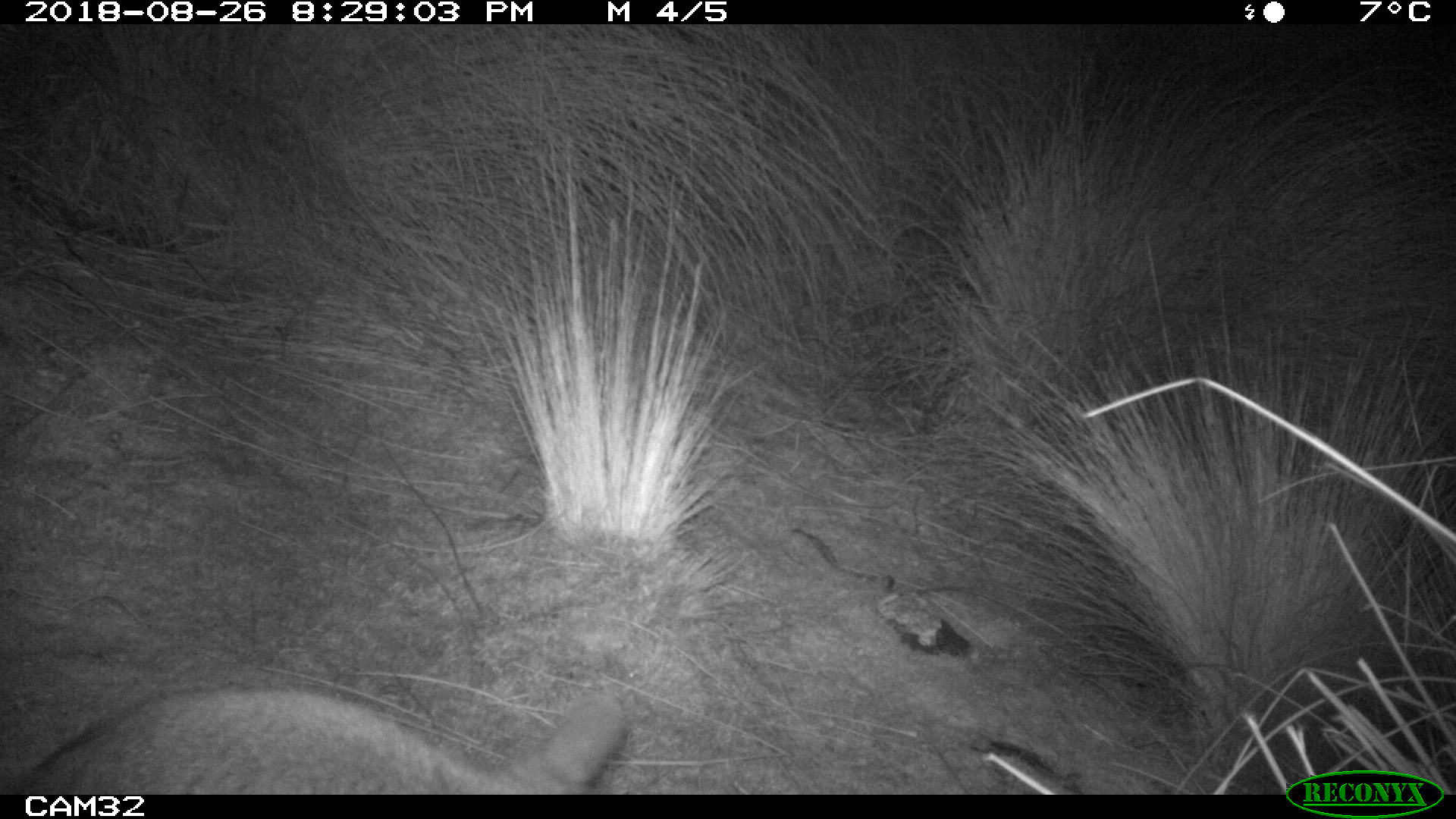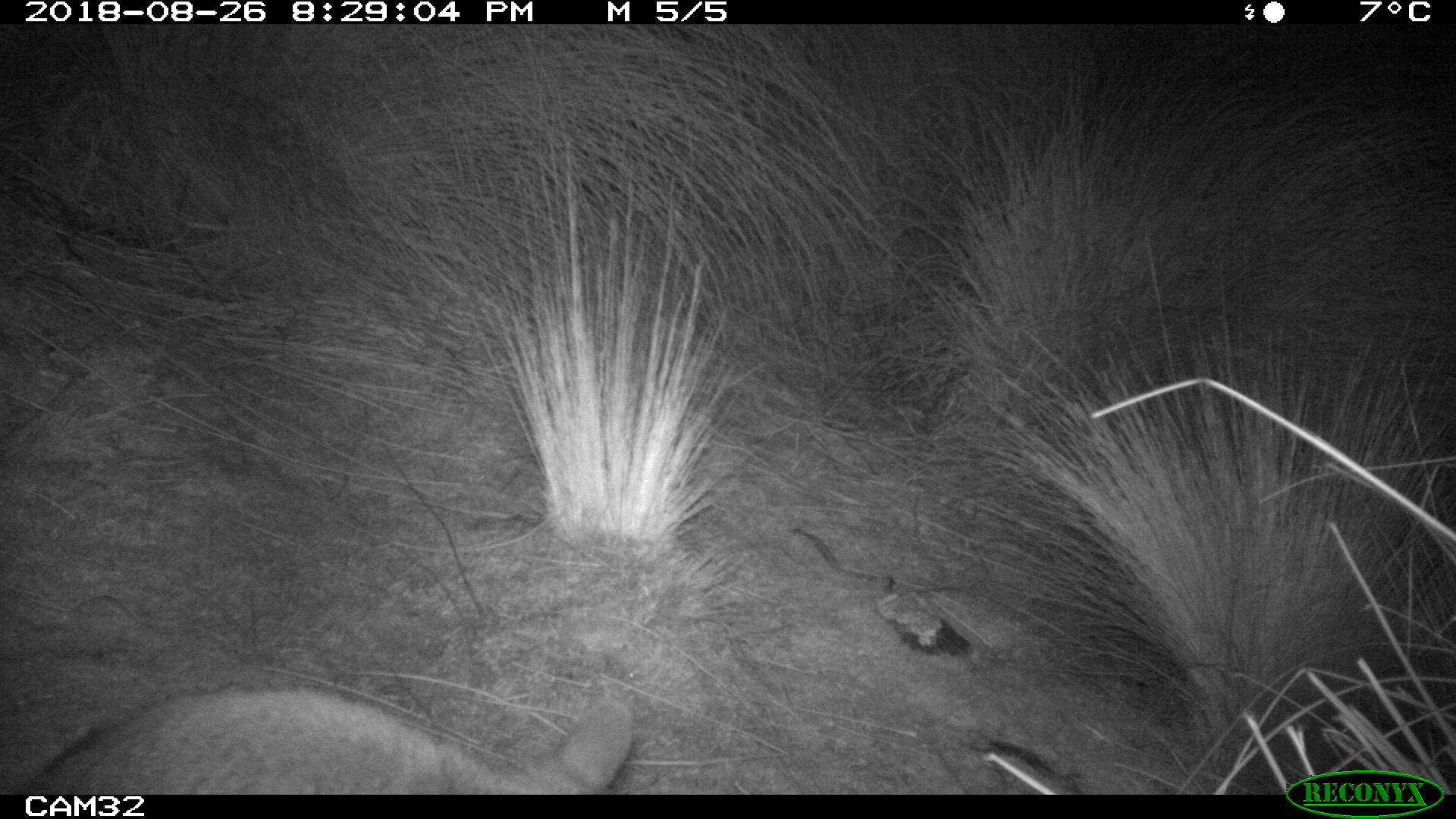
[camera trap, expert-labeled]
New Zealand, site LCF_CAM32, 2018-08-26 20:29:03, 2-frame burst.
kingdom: Animalia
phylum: Chordata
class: Mammalia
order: Diprotodontia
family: Macropodidae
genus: Notamacropus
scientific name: Notamacropus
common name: wallaby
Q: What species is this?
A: Wallaby (Notamacropus).